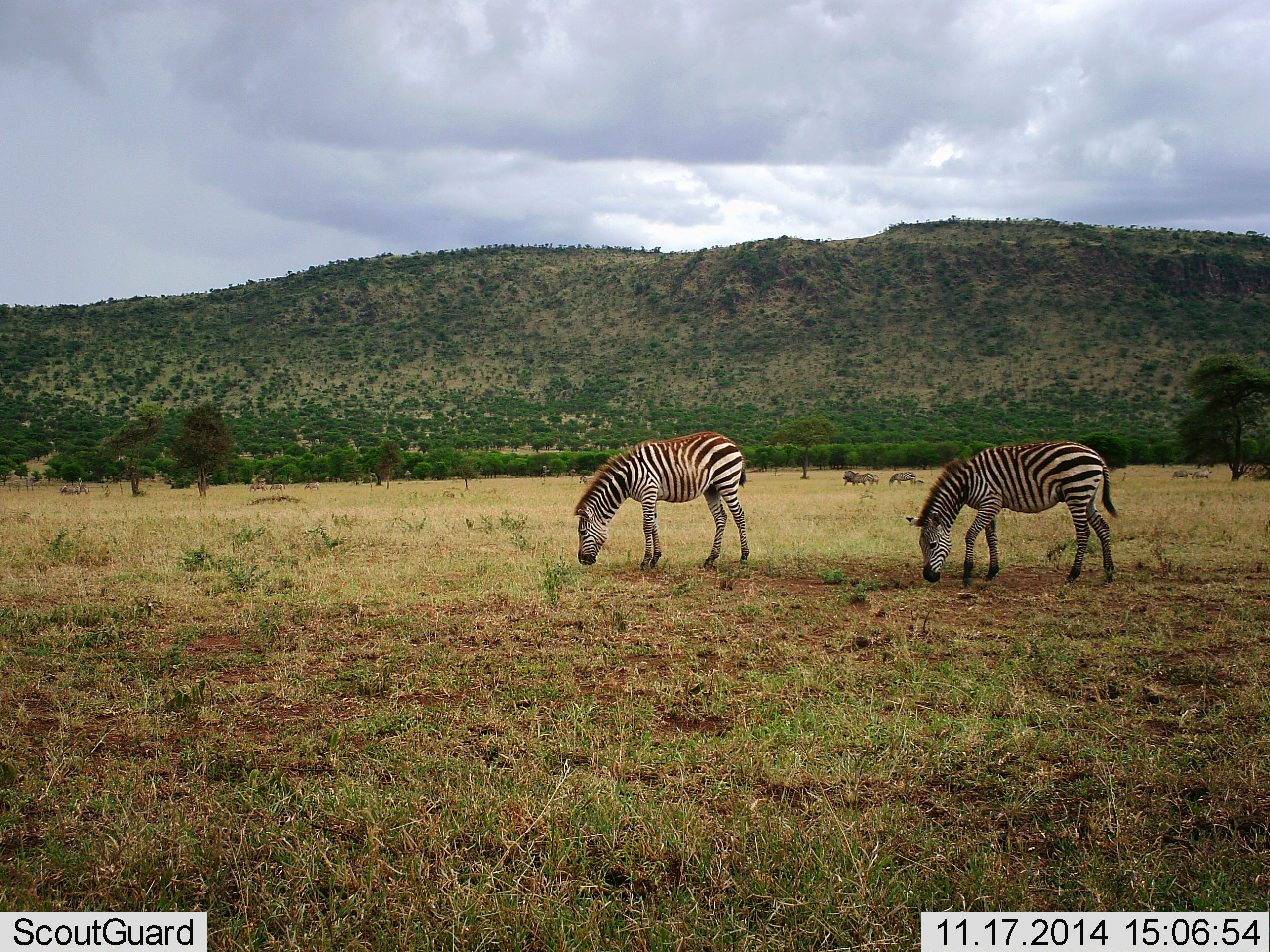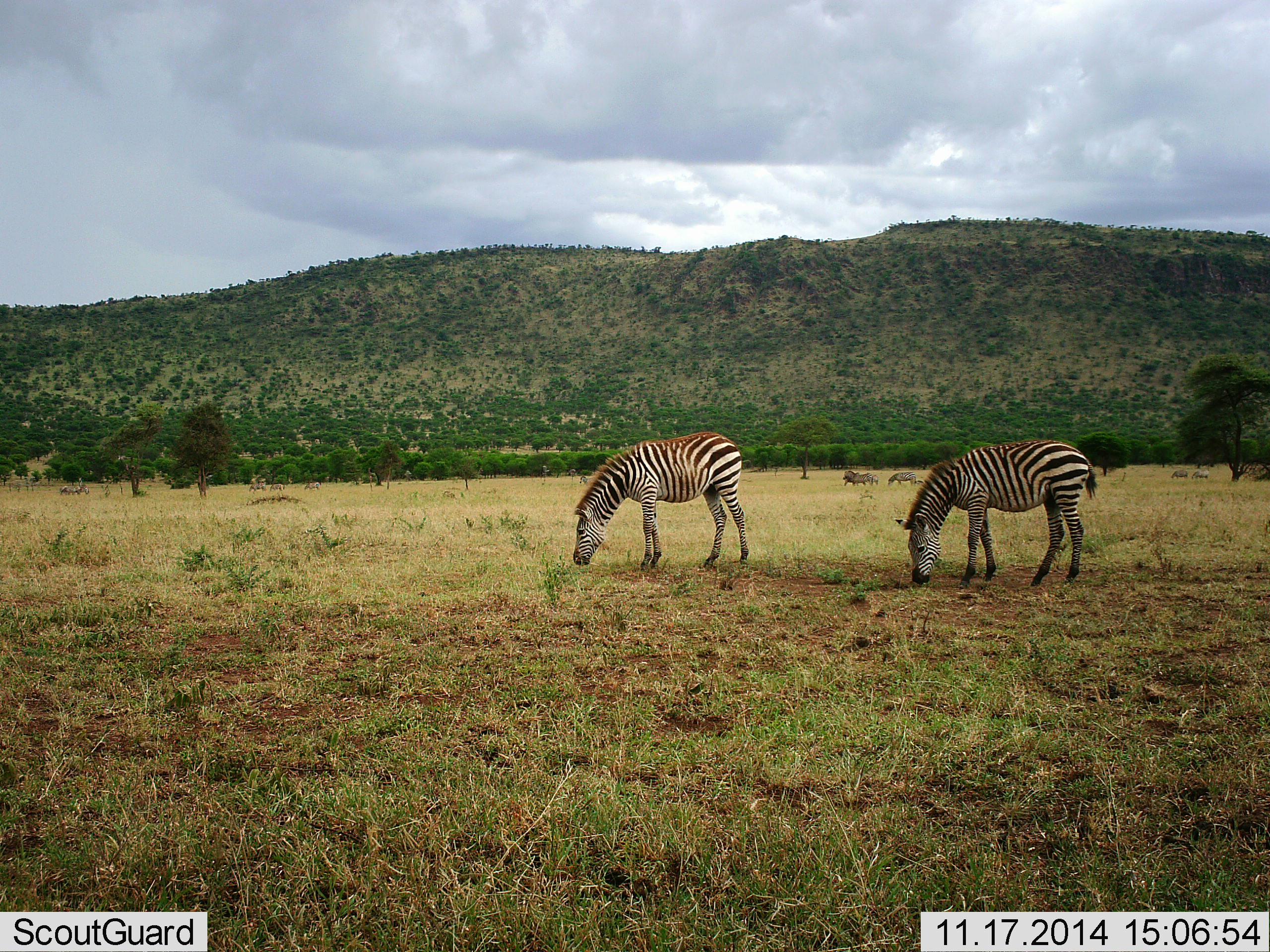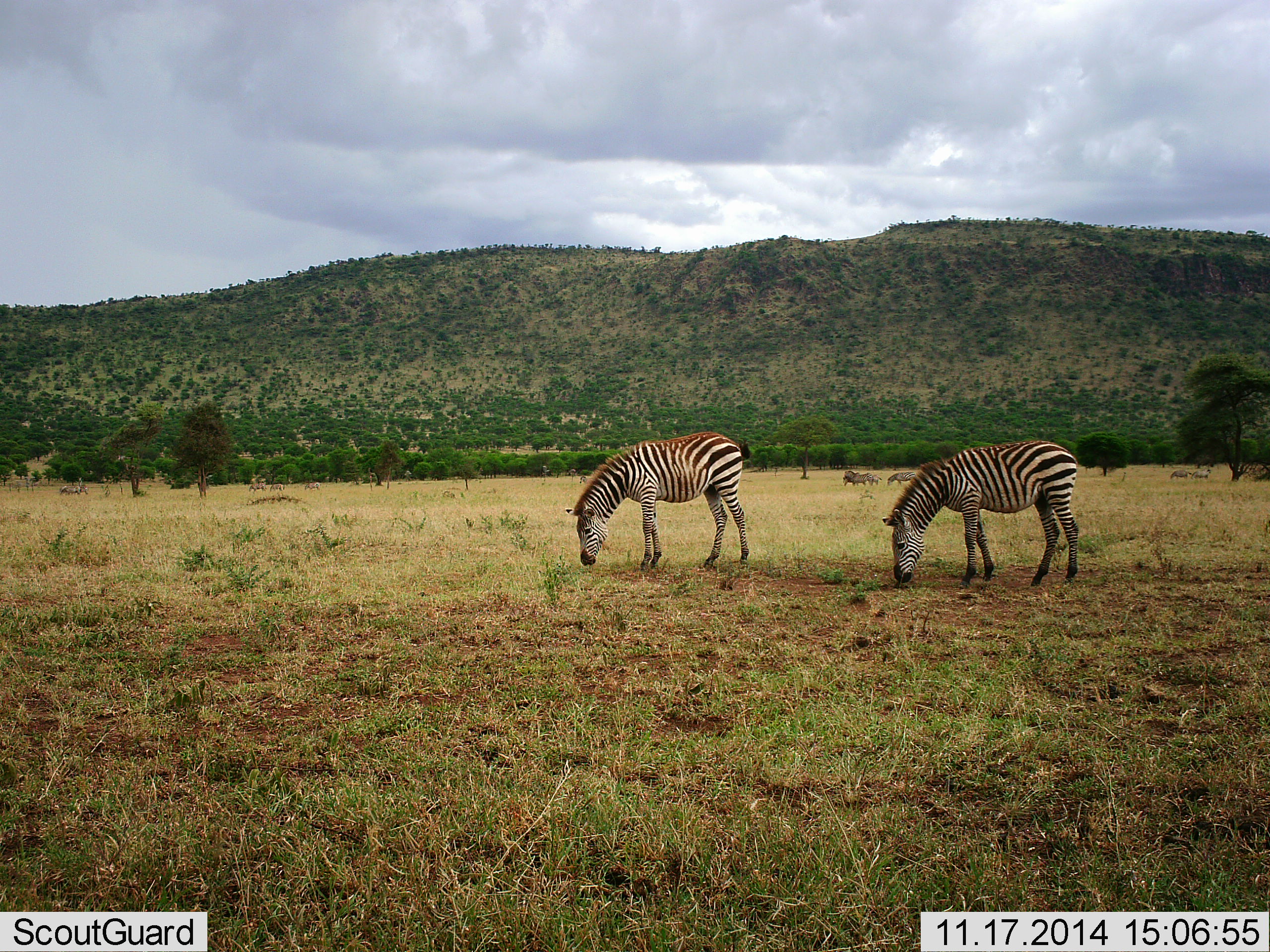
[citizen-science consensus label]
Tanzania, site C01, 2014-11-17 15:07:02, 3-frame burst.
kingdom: Animalia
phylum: Chordata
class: Mammalia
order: Perissodactyla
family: Equidae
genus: Equus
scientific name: Equus quagga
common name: plains zebra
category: zebra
Zebra (plains zebra) (Equus quagga), count 5. Behavior (volunteer vote fractions): standing 45%, resting 0%, moving 18%, interacting 0%. Young present (vote fraction): 9%. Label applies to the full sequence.